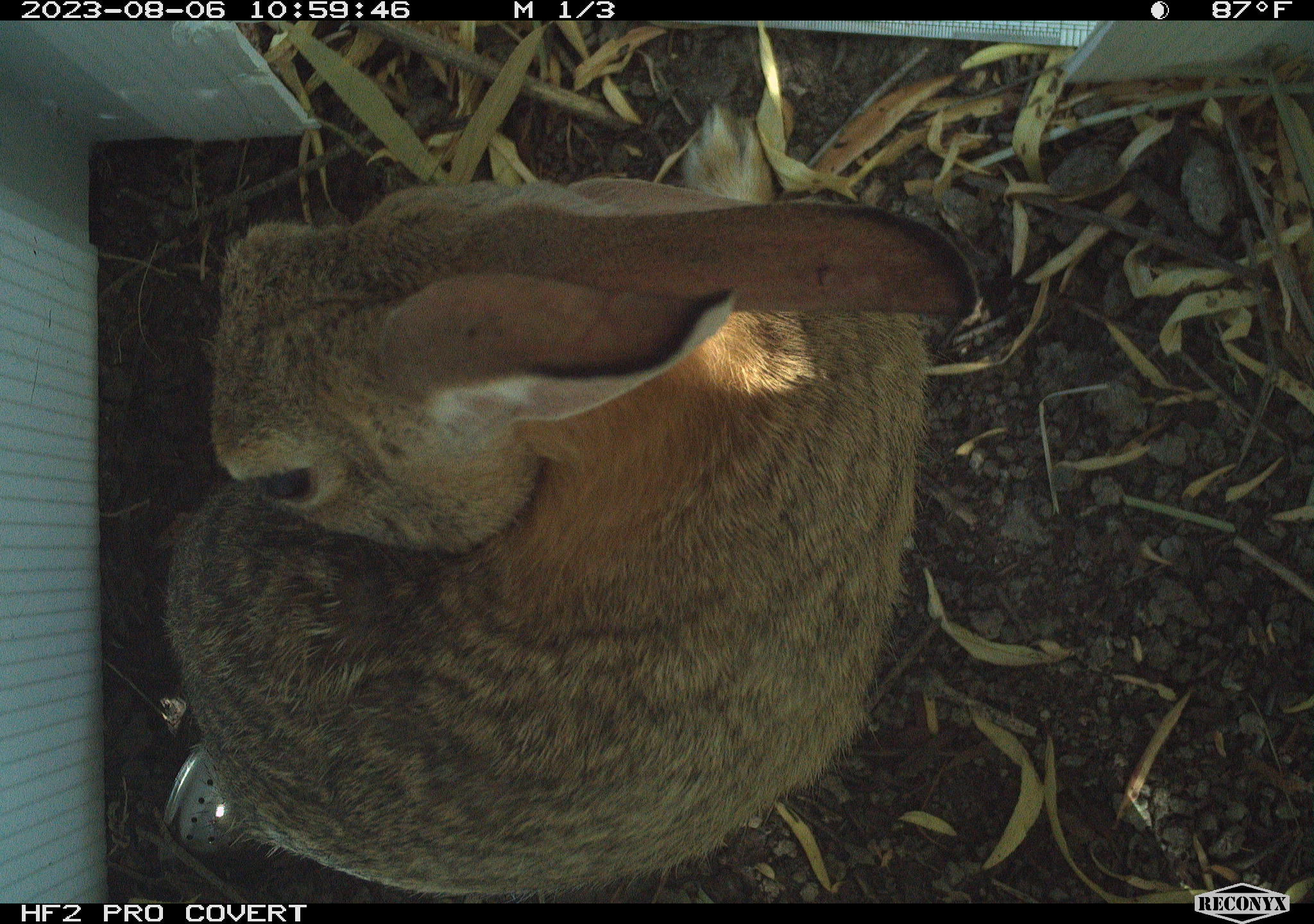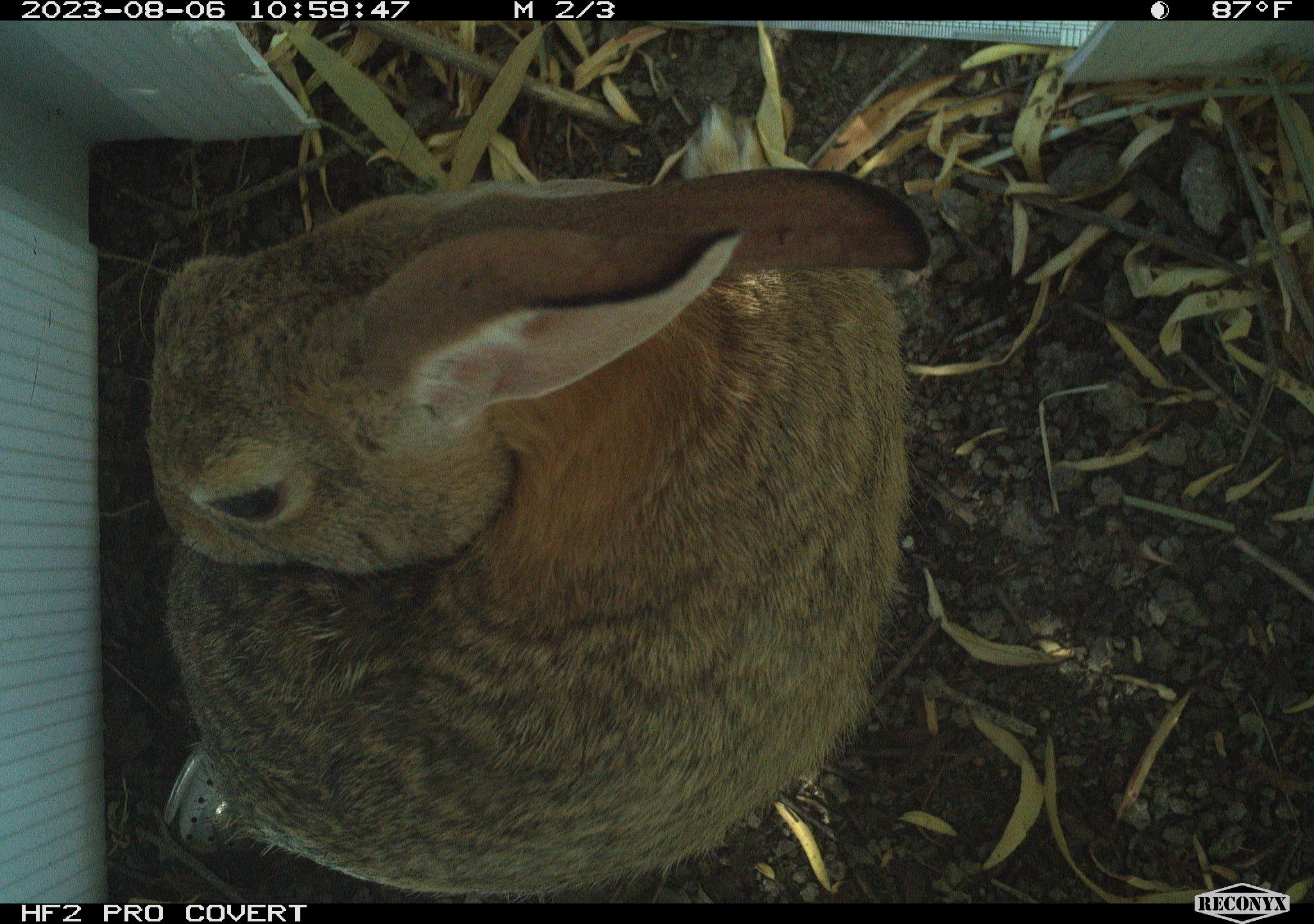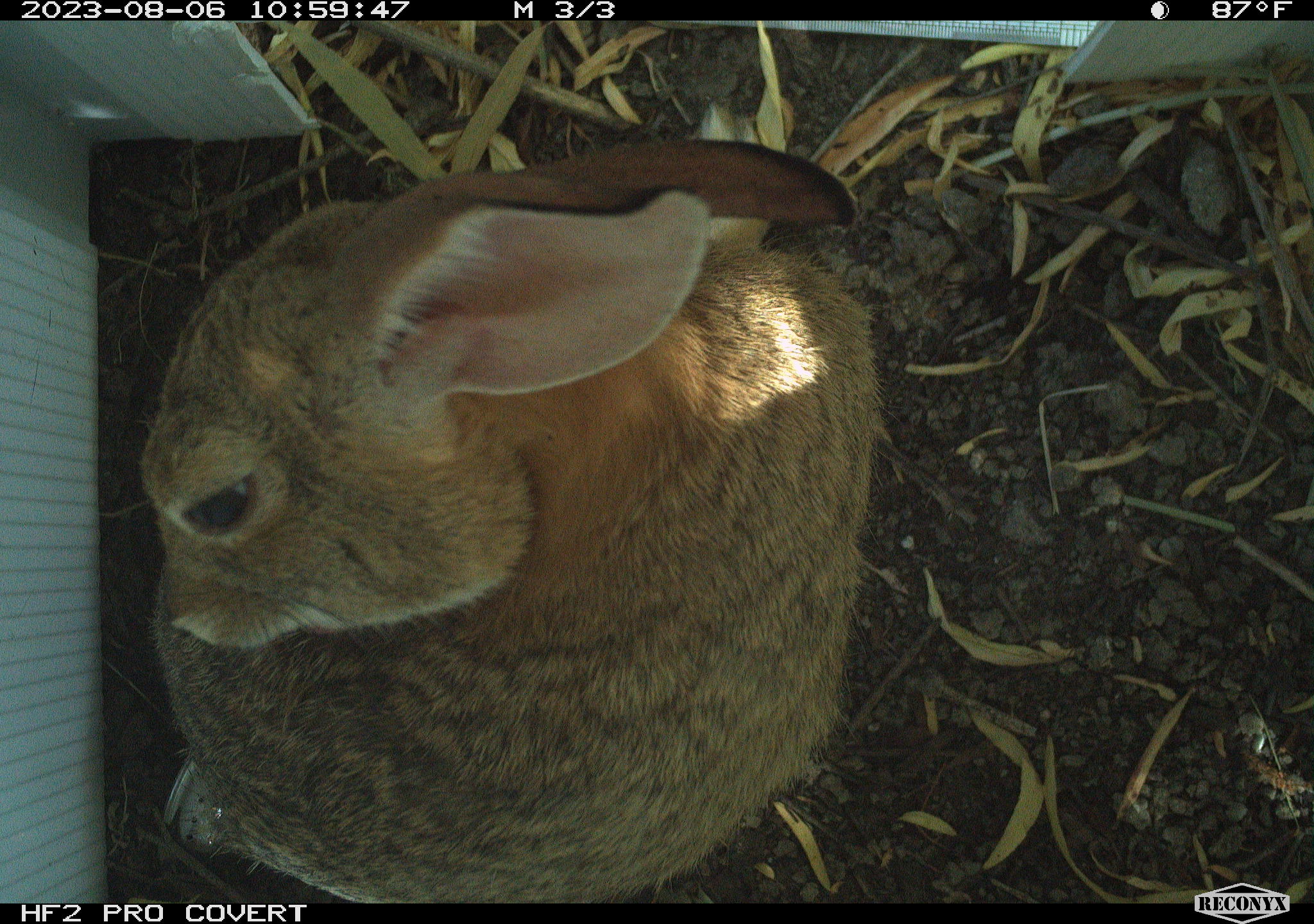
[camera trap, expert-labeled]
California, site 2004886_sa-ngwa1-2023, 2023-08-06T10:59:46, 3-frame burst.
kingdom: Animalia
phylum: Chordata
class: Mammalia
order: Lagomorpha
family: Leporidae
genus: Sylvilagus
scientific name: Sylvilagus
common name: cottontail rabbits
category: sylvilagus species